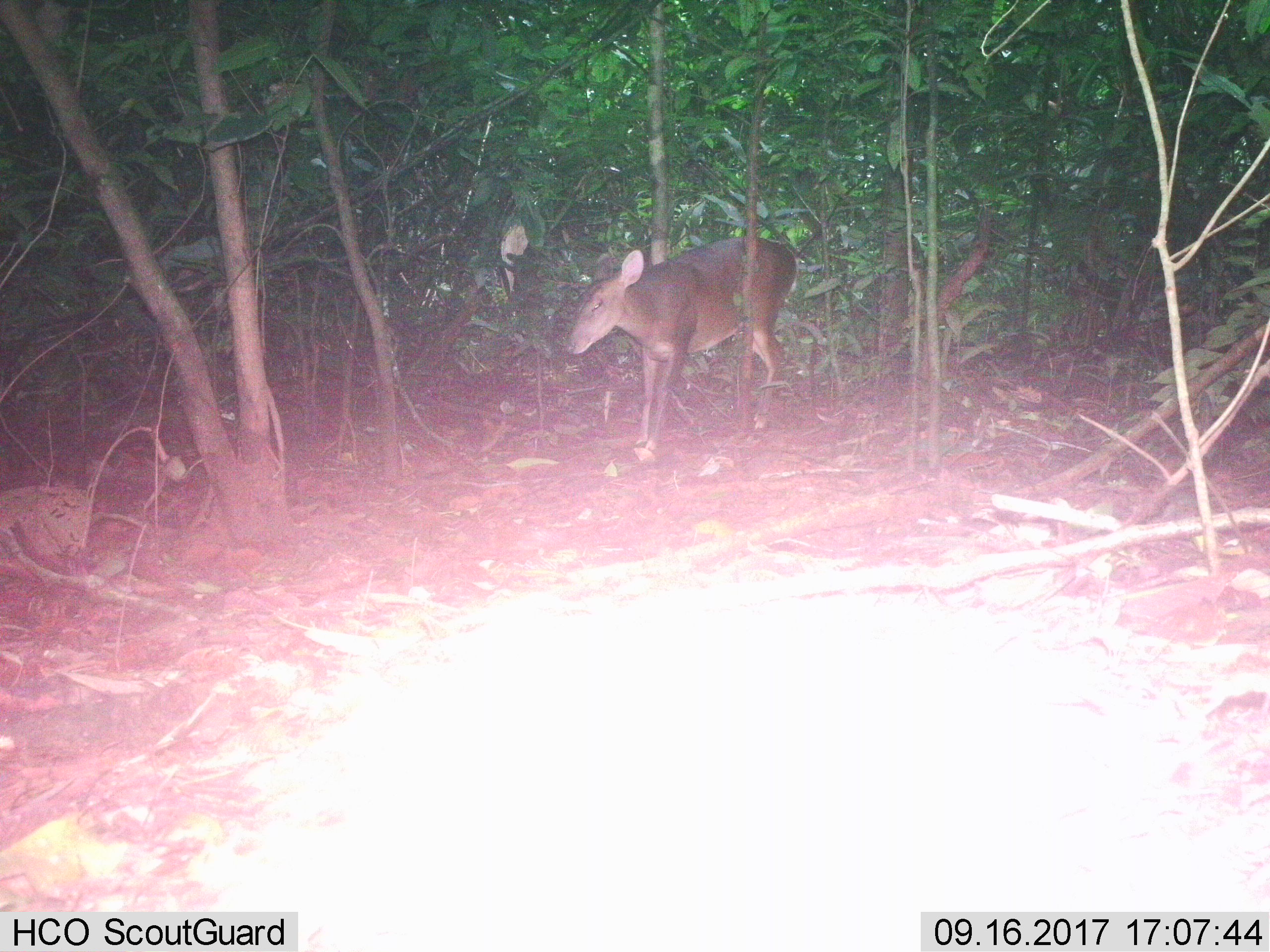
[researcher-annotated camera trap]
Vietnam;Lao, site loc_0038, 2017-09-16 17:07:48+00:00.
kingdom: Animalia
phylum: Chordata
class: Mammalia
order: Artiodactyla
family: Cervidae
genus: Muntiacus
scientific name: Muntiacus vuquangensis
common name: large-antlered muntjac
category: large antlered muntjac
Large antlered muntjac (large-antlered muntjac) (Muntiacus vuquangensis). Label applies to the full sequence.